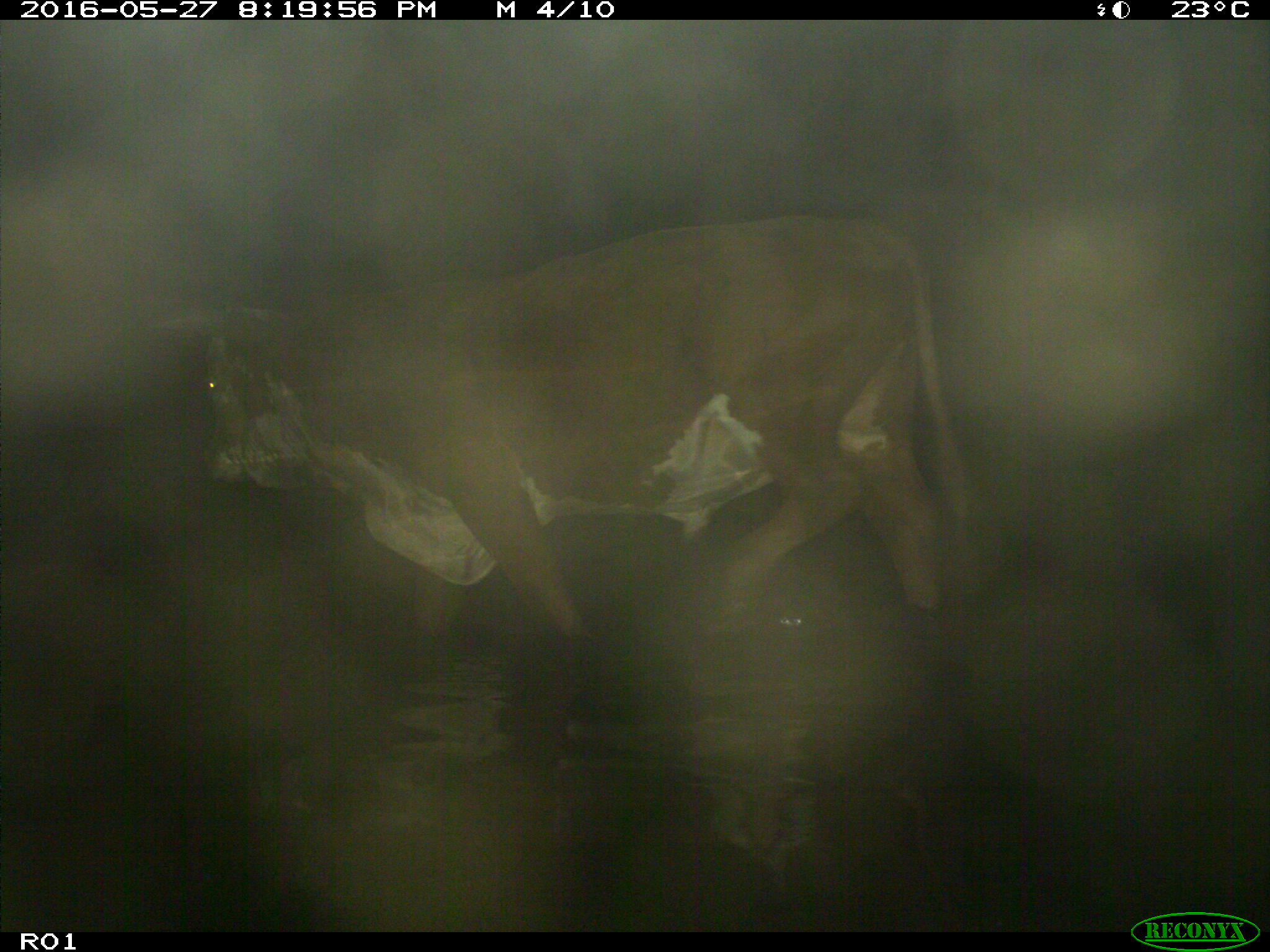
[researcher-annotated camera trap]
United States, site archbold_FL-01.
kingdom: Animalia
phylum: Chordata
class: Mammalia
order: Artiodactyla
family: Bovidae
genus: Bos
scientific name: Bos taurus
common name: domestic cow